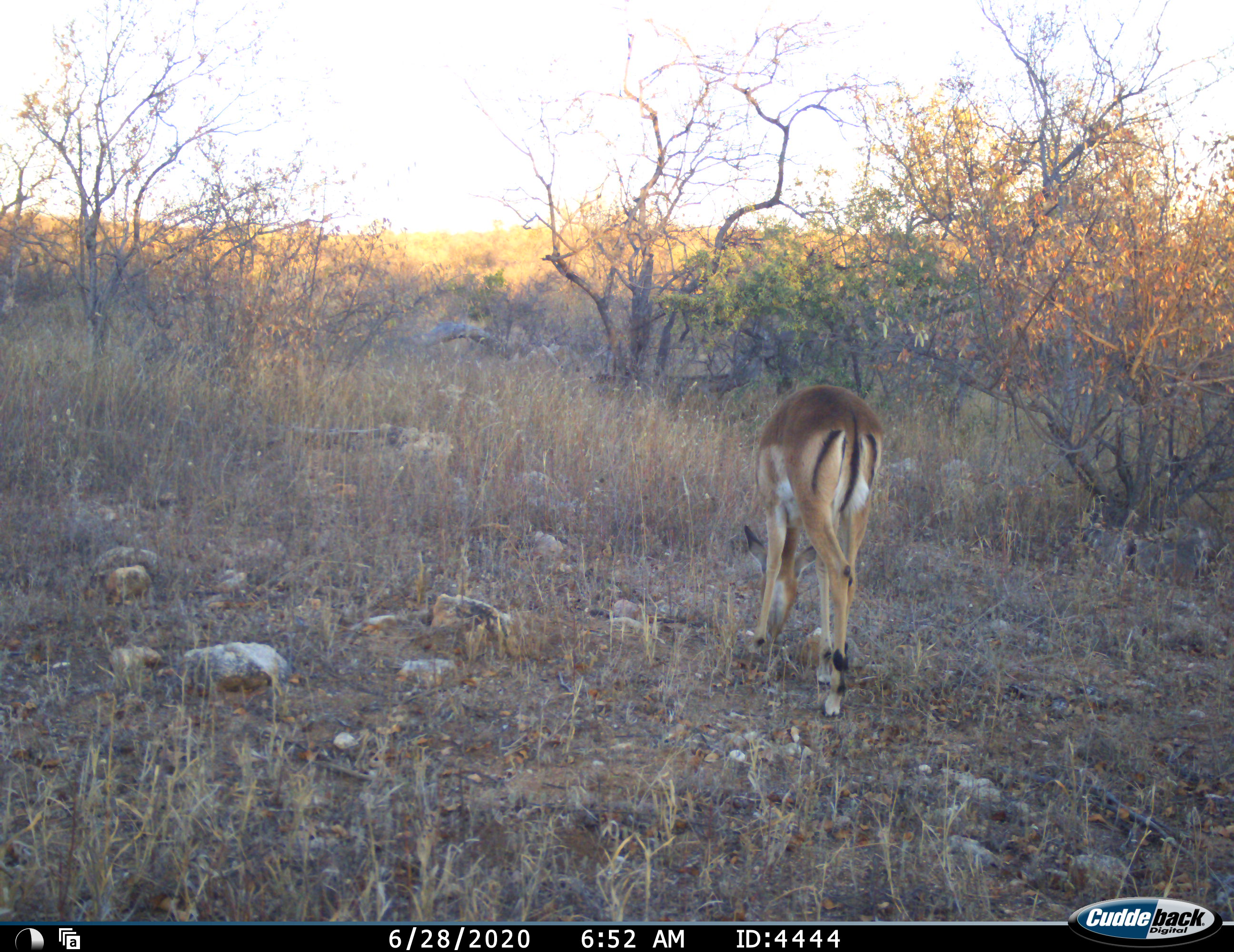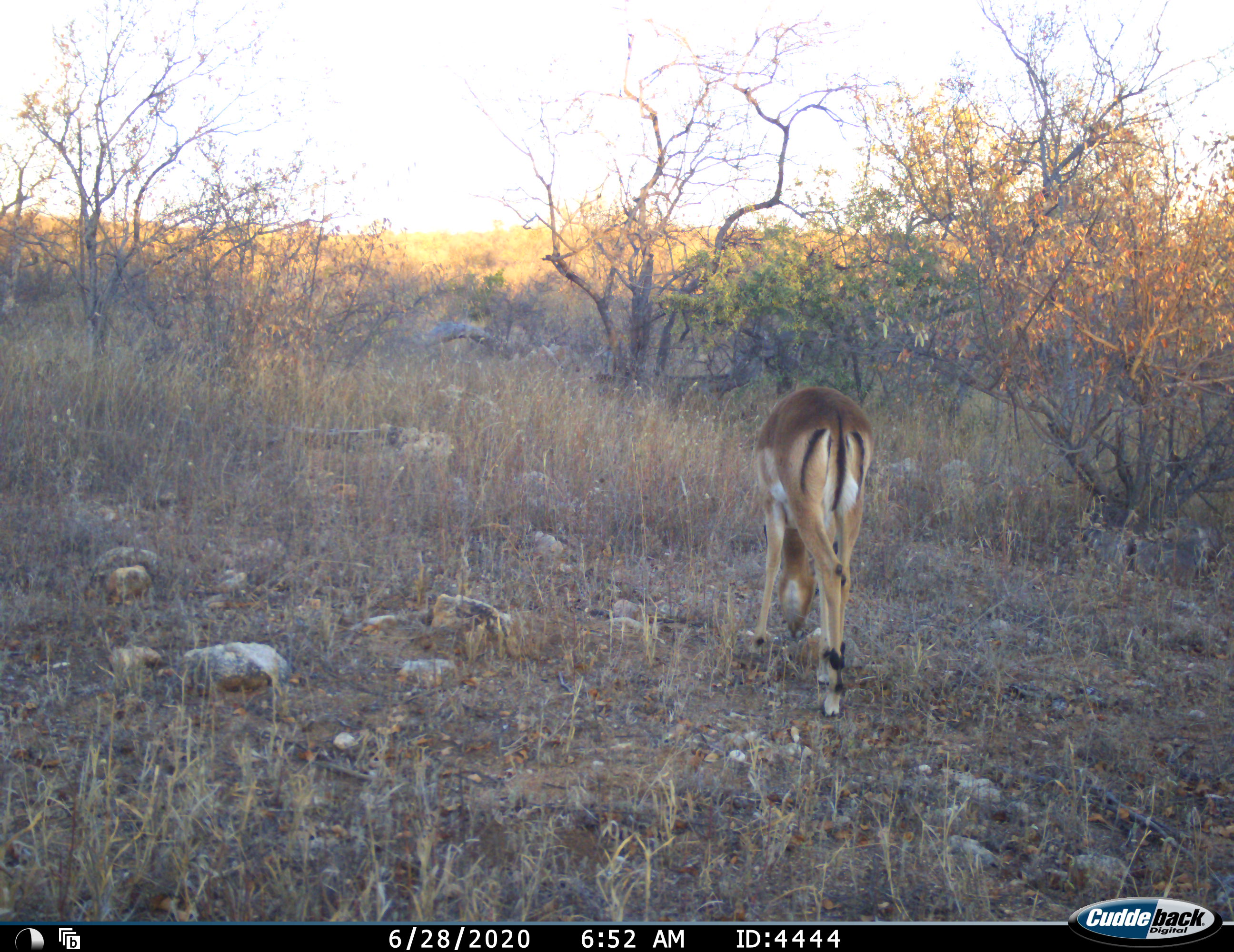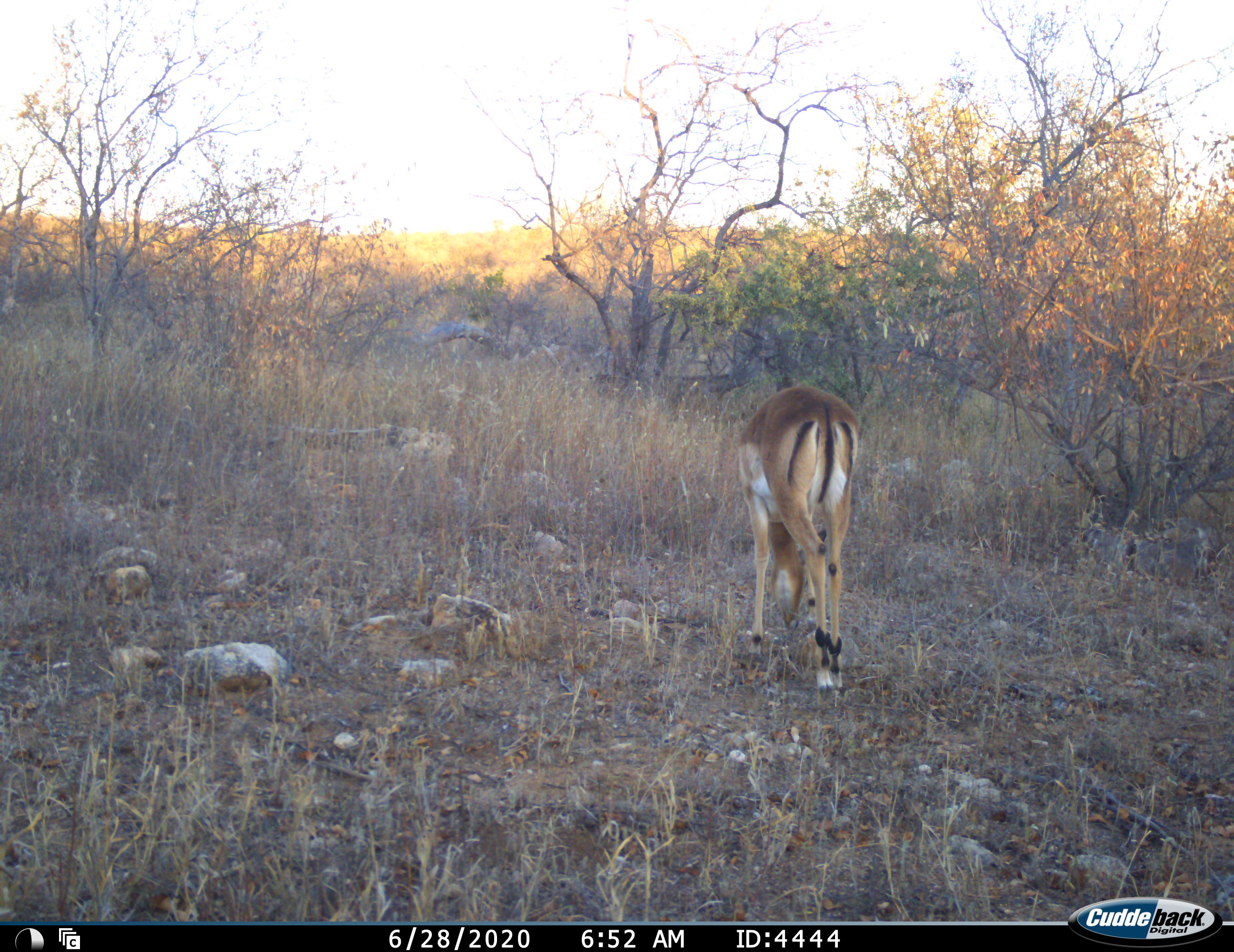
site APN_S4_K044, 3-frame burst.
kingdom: Animalia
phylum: Chordata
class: Mammalia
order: Artiodactyla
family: Bovidae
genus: Aepyceros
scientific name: Aepyceros melampus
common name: impala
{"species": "impala (Aepyceros melampus)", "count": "1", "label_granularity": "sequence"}